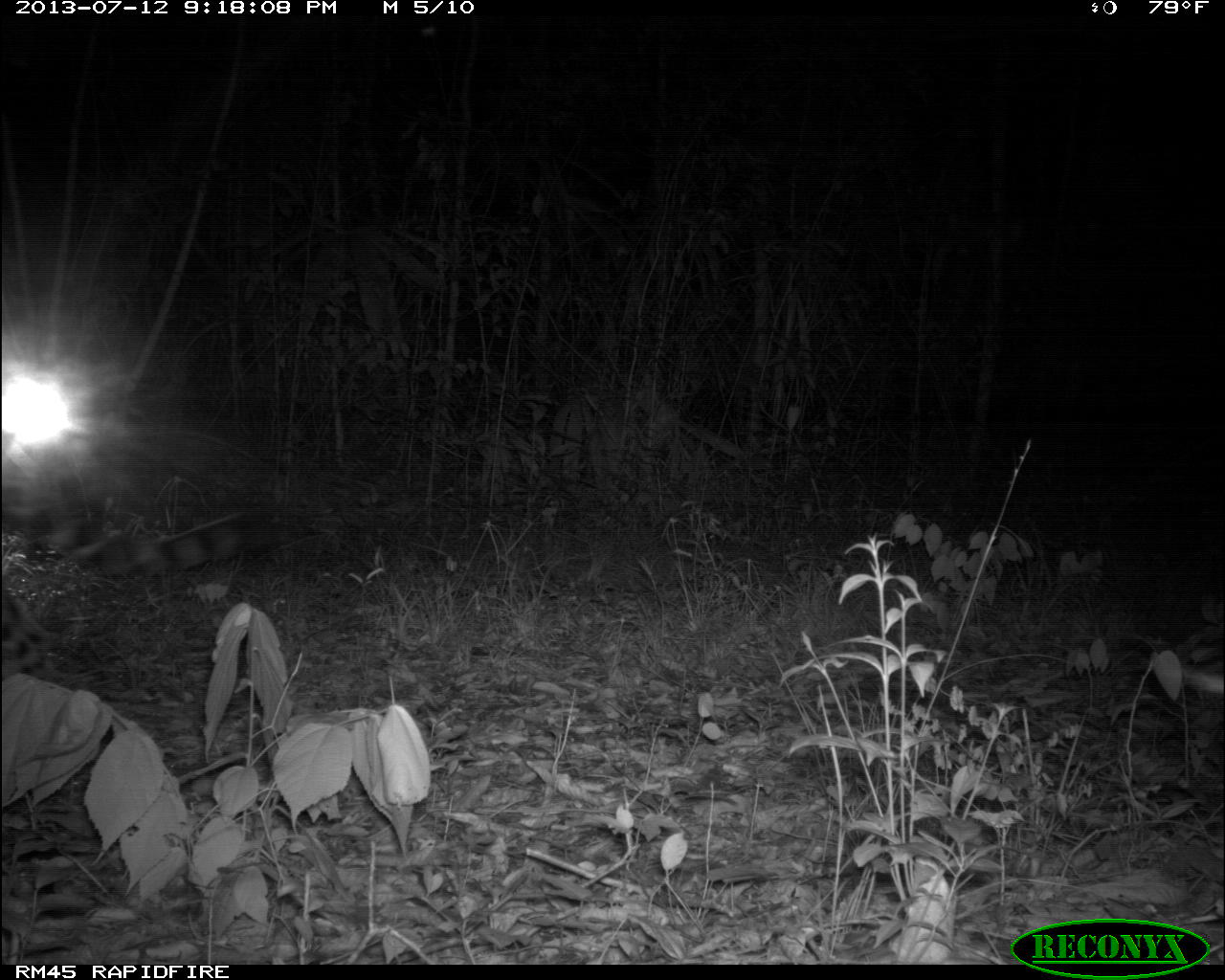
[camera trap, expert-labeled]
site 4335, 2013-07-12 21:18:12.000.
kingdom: Animalia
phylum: Chordata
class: Mammalia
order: Carnivora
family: Felidae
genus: Panthera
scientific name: Panthera onca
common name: jaguar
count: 1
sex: male